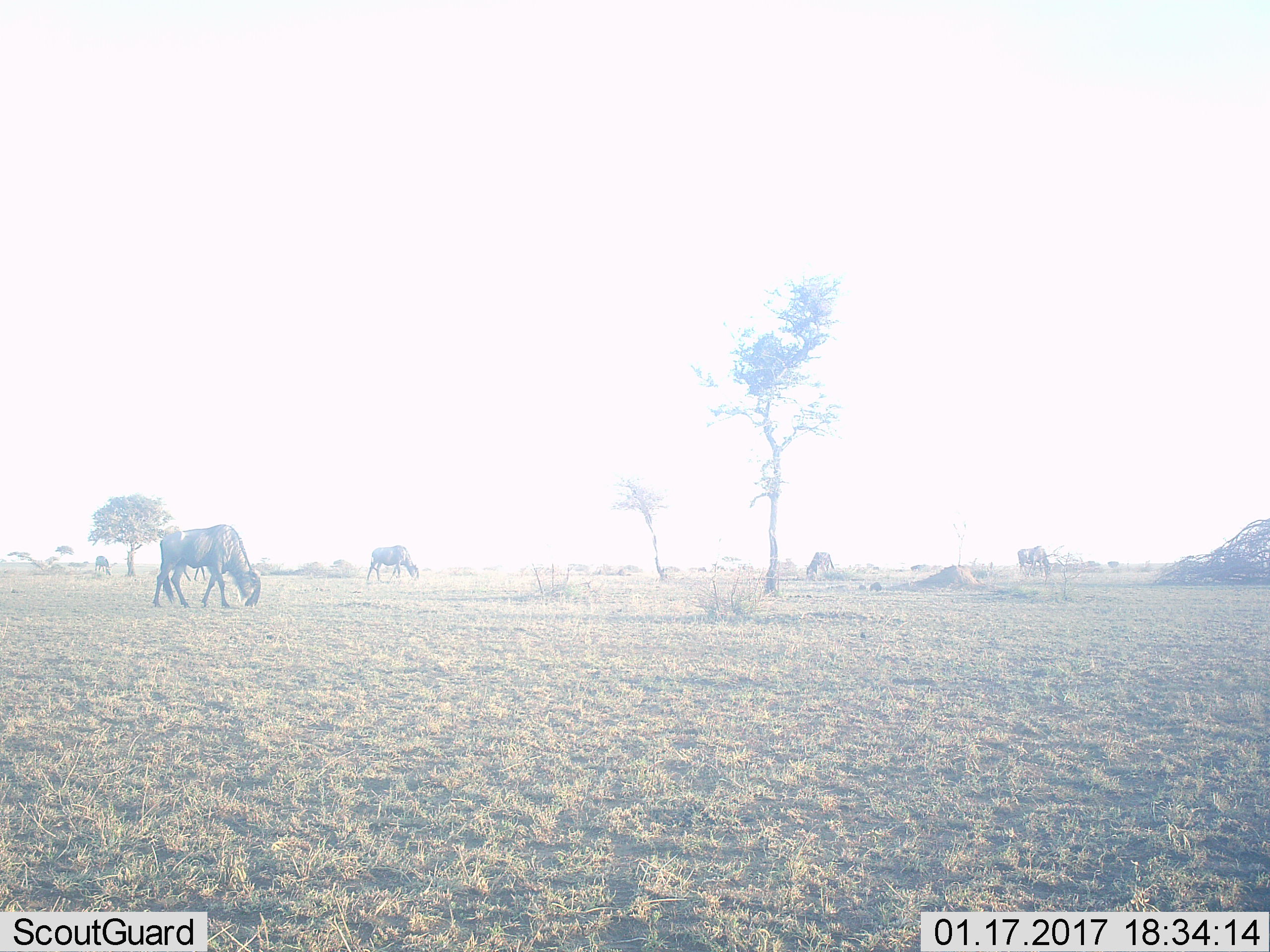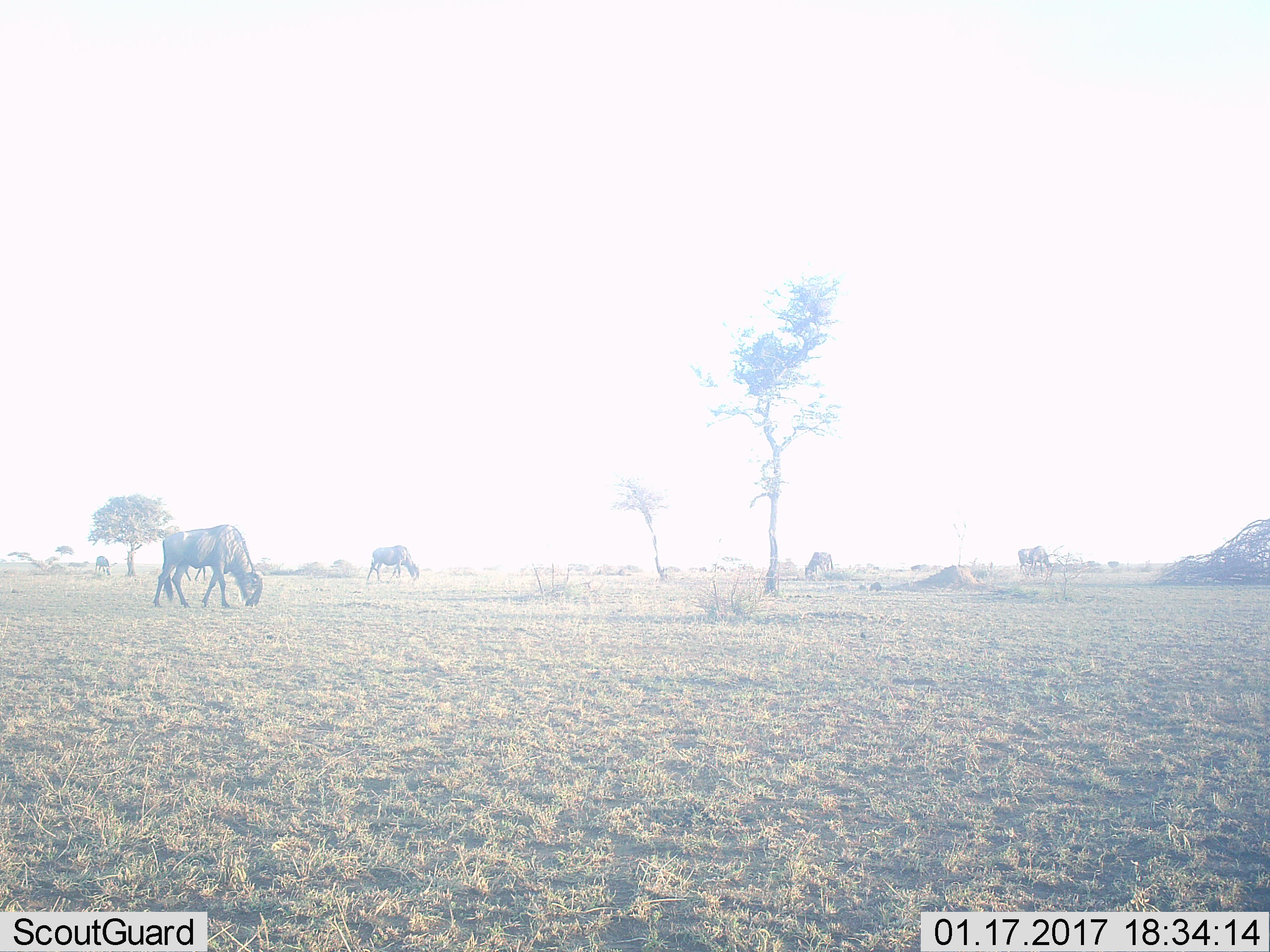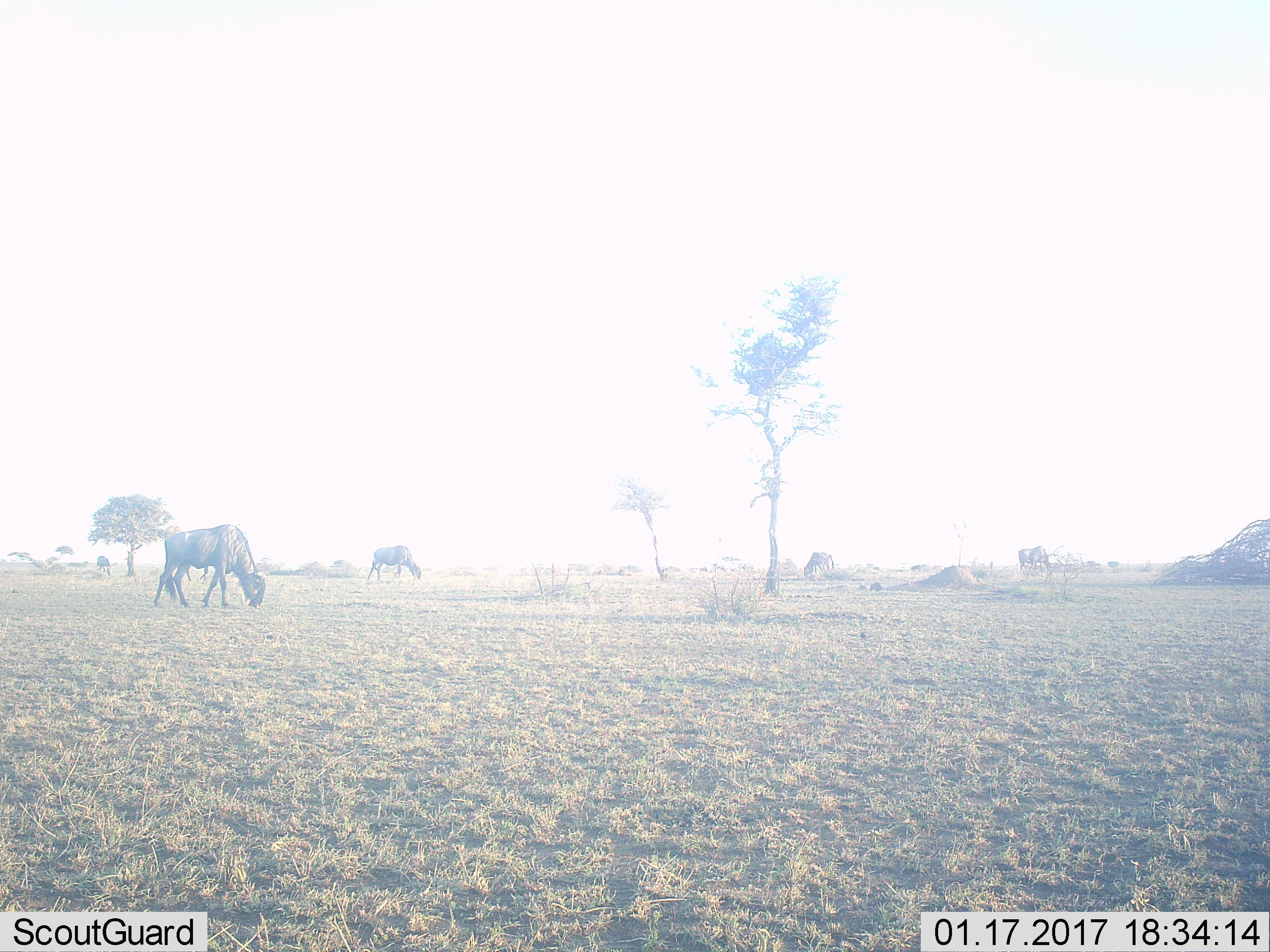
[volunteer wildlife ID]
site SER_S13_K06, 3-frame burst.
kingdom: Animalia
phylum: Chordata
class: Mammalia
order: Artiodactyla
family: Bovidae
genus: Connochaetes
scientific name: Connochaetes taurinus taurinus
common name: blue wildebeest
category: wildebeestblue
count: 5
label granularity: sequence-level